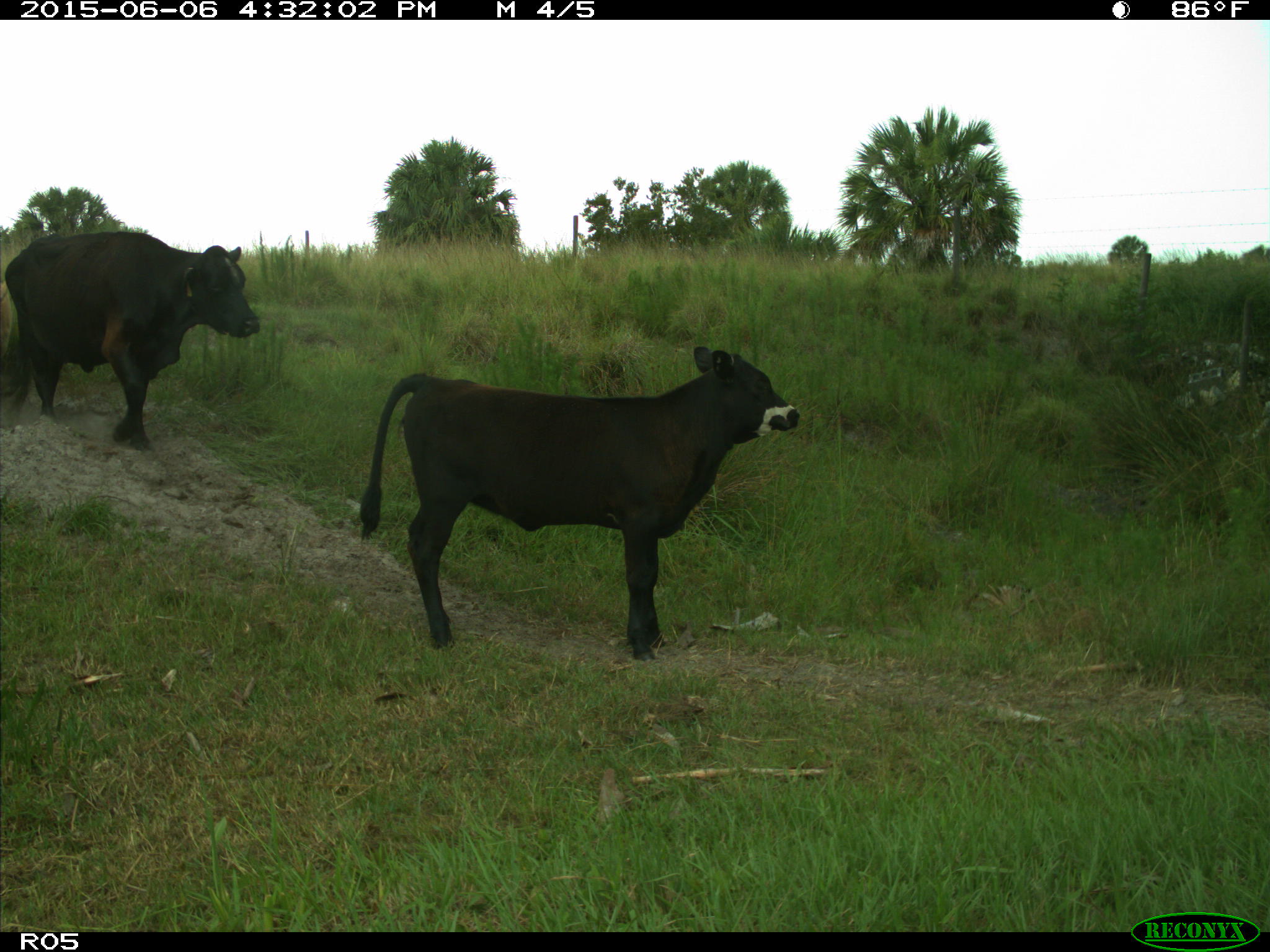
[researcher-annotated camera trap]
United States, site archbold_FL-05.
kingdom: Animalia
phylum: Chordata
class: Mammalia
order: Artiodactyla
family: Bovidae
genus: Bos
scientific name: Bos taurus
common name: domestic cow